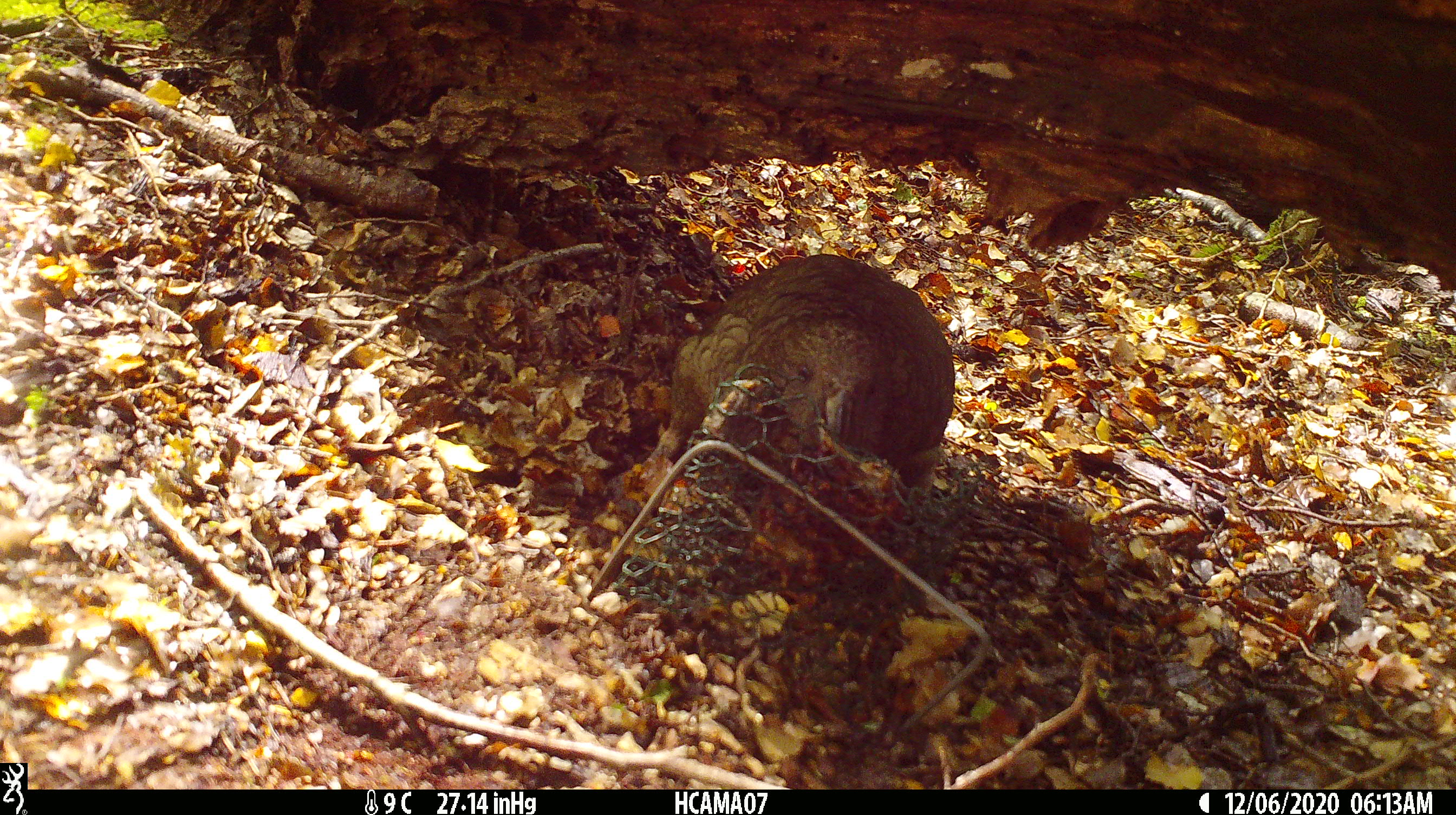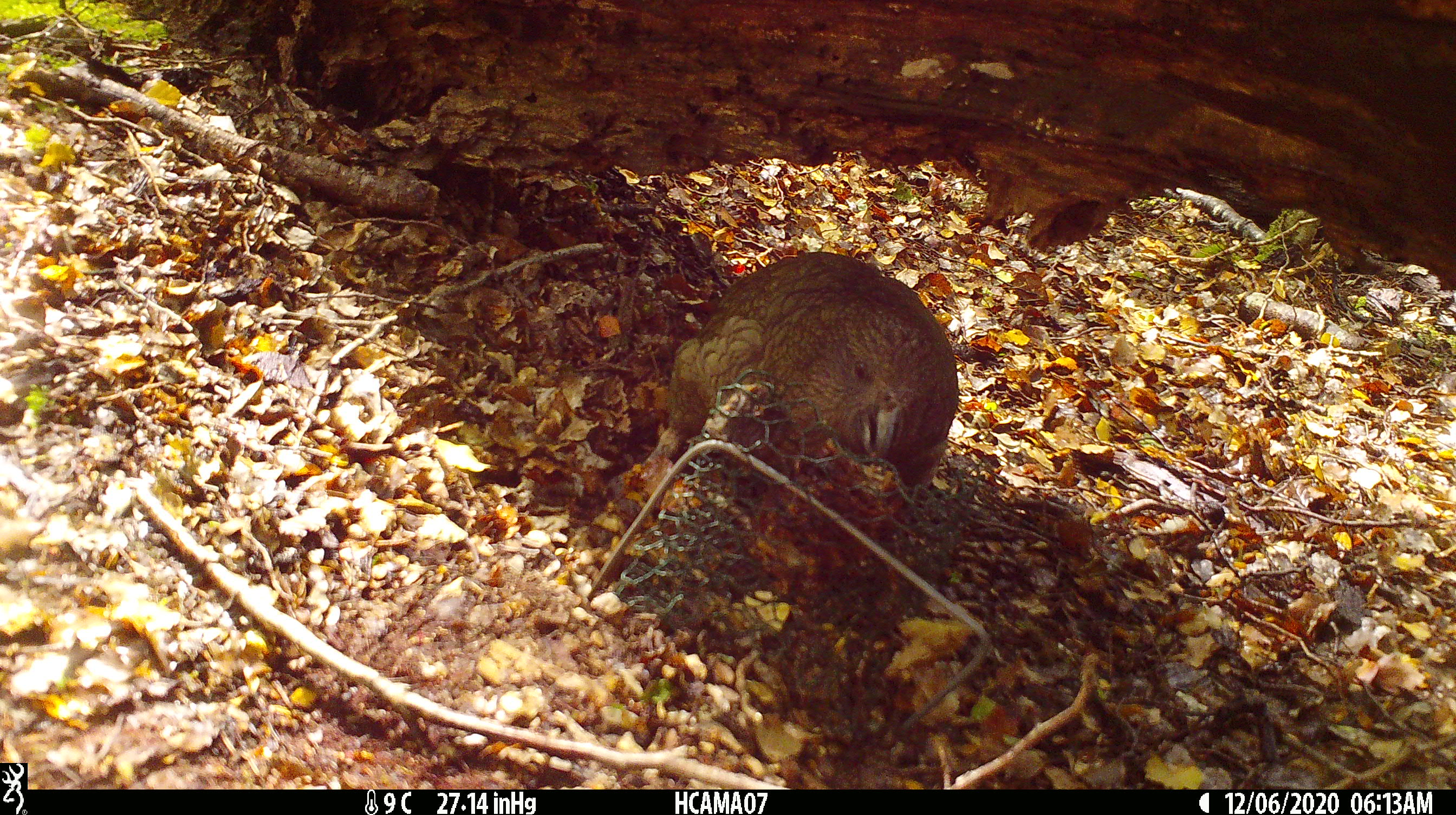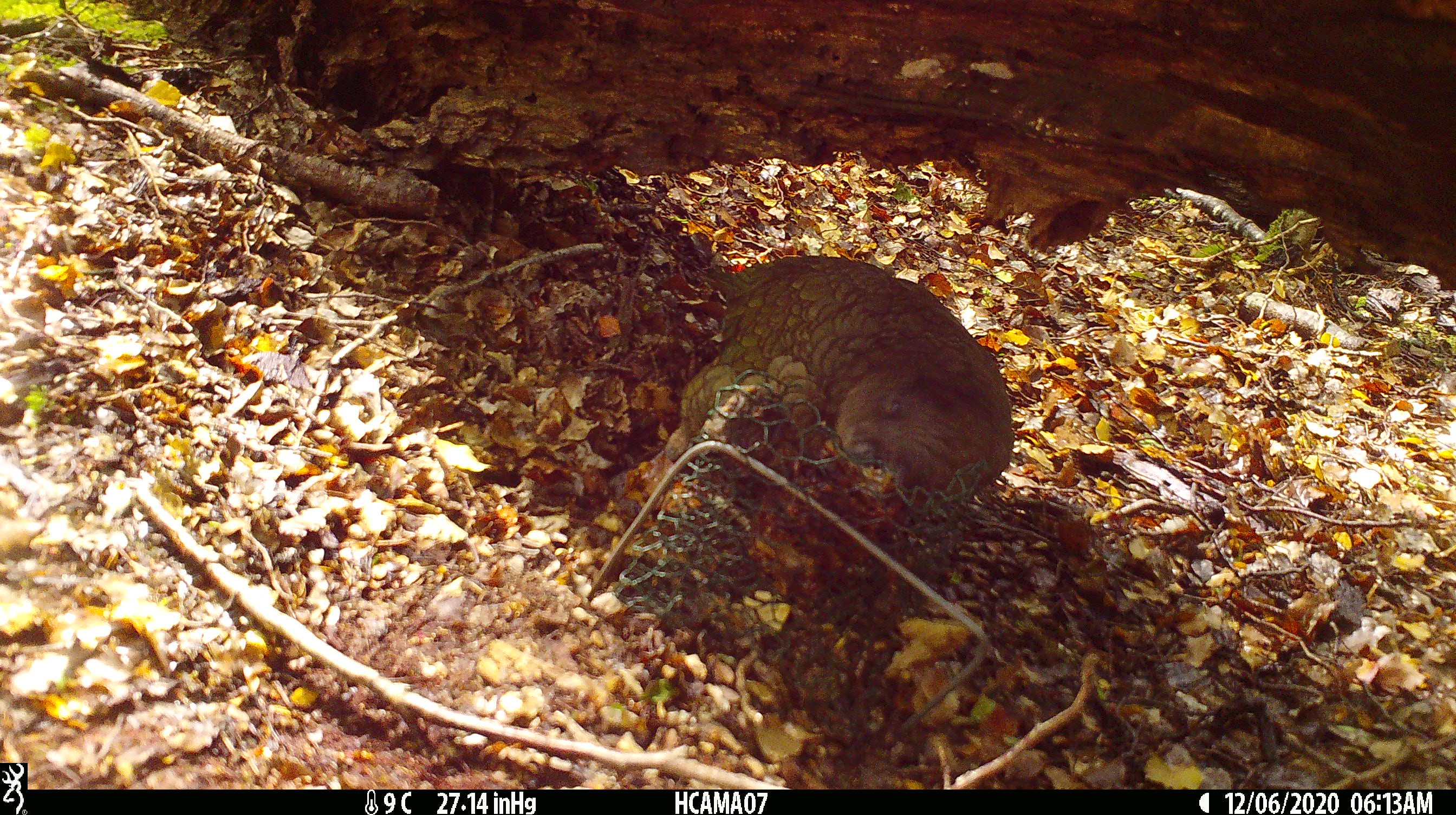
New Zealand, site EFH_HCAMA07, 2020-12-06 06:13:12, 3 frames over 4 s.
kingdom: Animalia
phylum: Chordata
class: Aves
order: Psittaciformes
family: Strigopidae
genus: Nestor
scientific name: Nestor notabilis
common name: kea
Kea (Nestor notabilis).